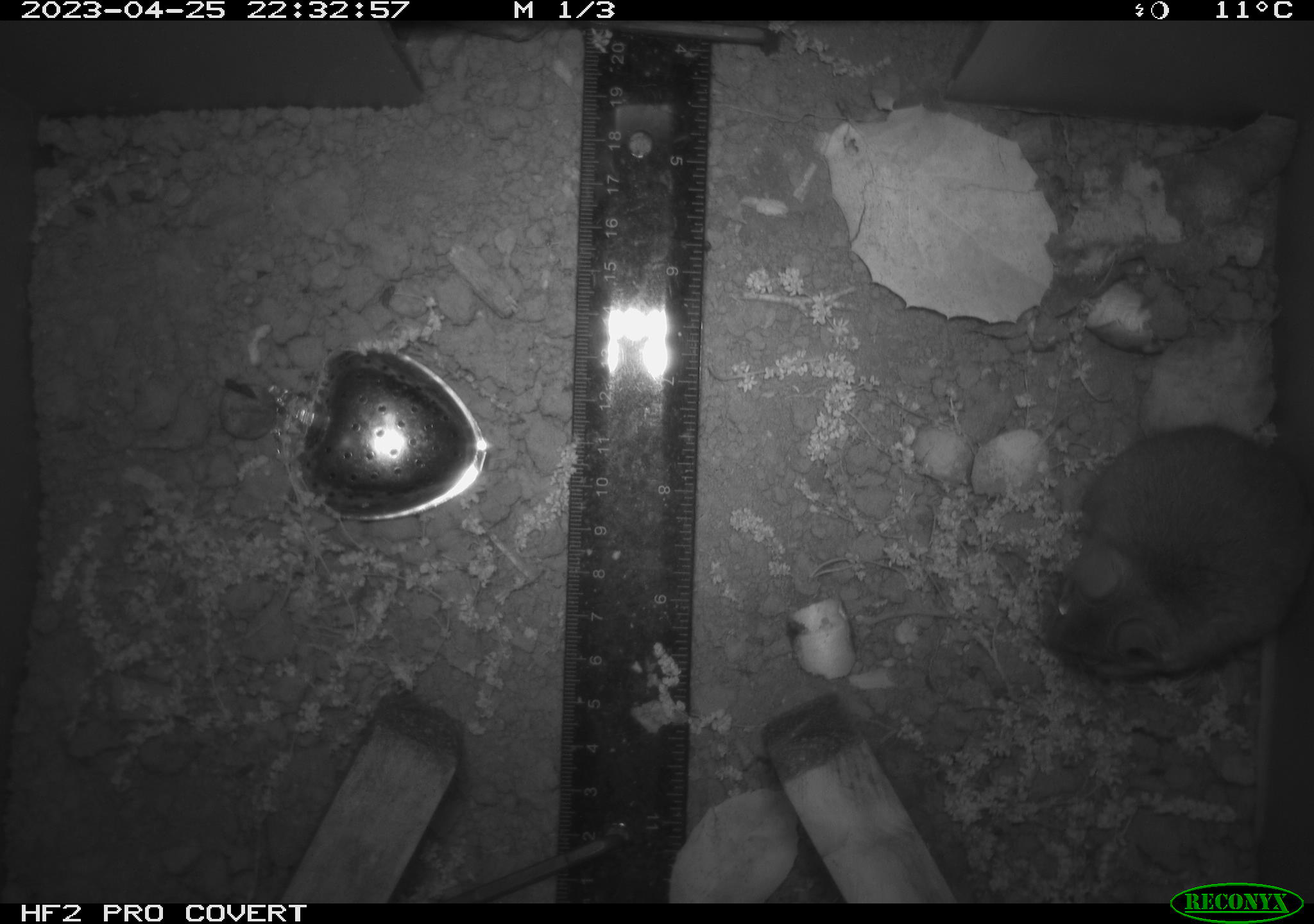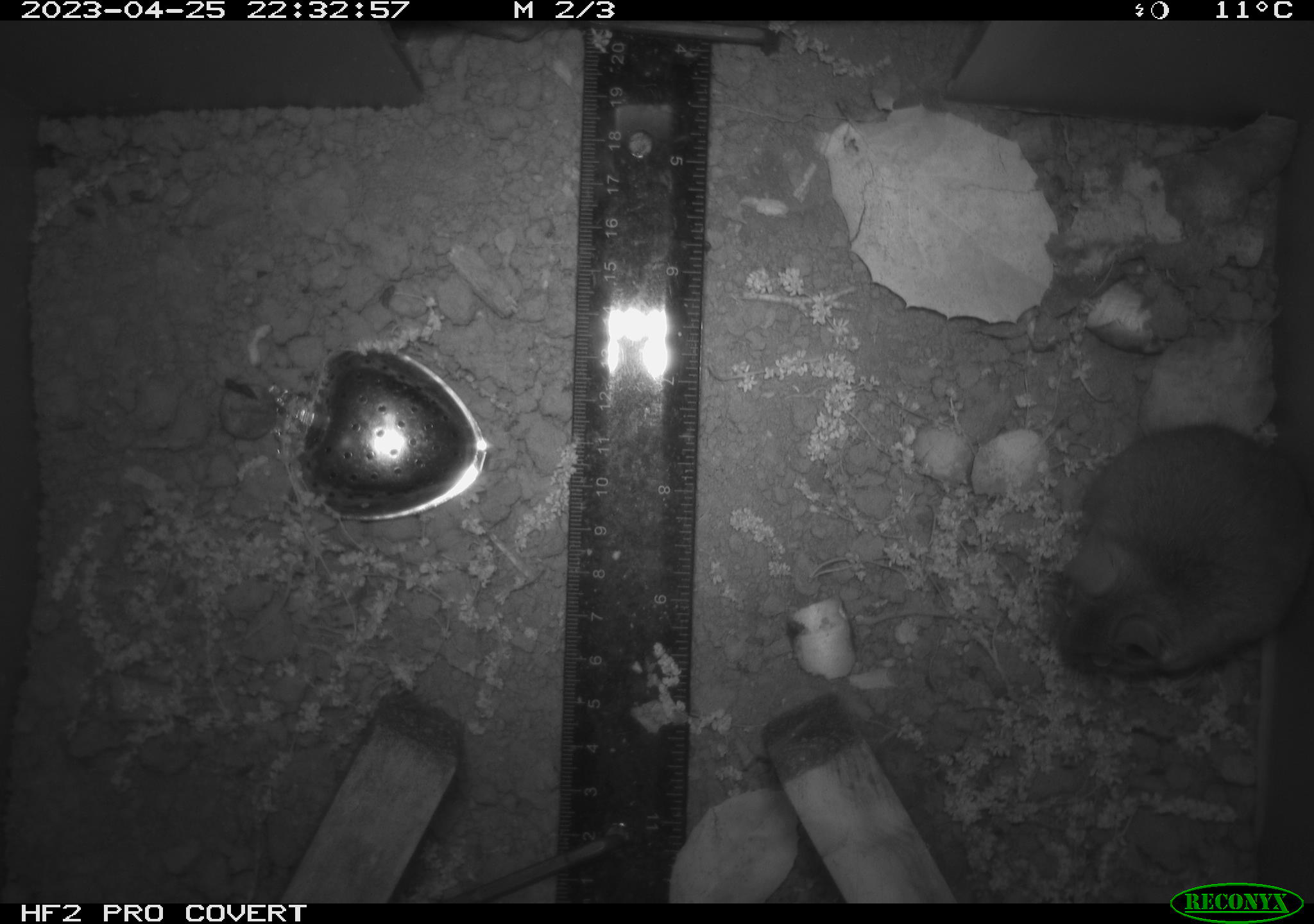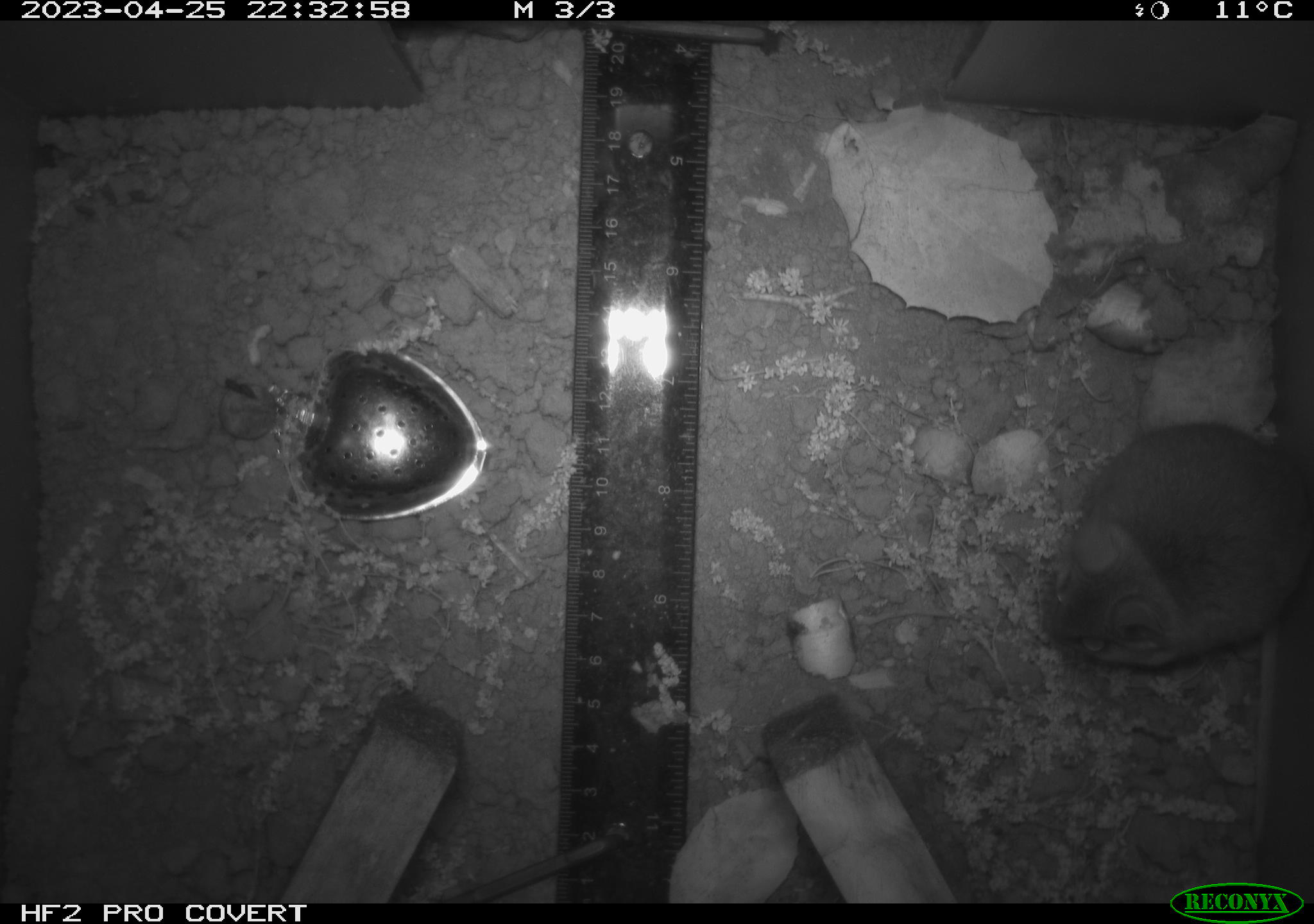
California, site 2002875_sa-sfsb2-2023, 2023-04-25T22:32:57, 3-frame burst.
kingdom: Animalia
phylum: Chordata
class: Mammalia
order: Rodentia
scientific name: Rodentia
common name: mouse species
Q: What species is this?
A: Mouse species (Rodentia).